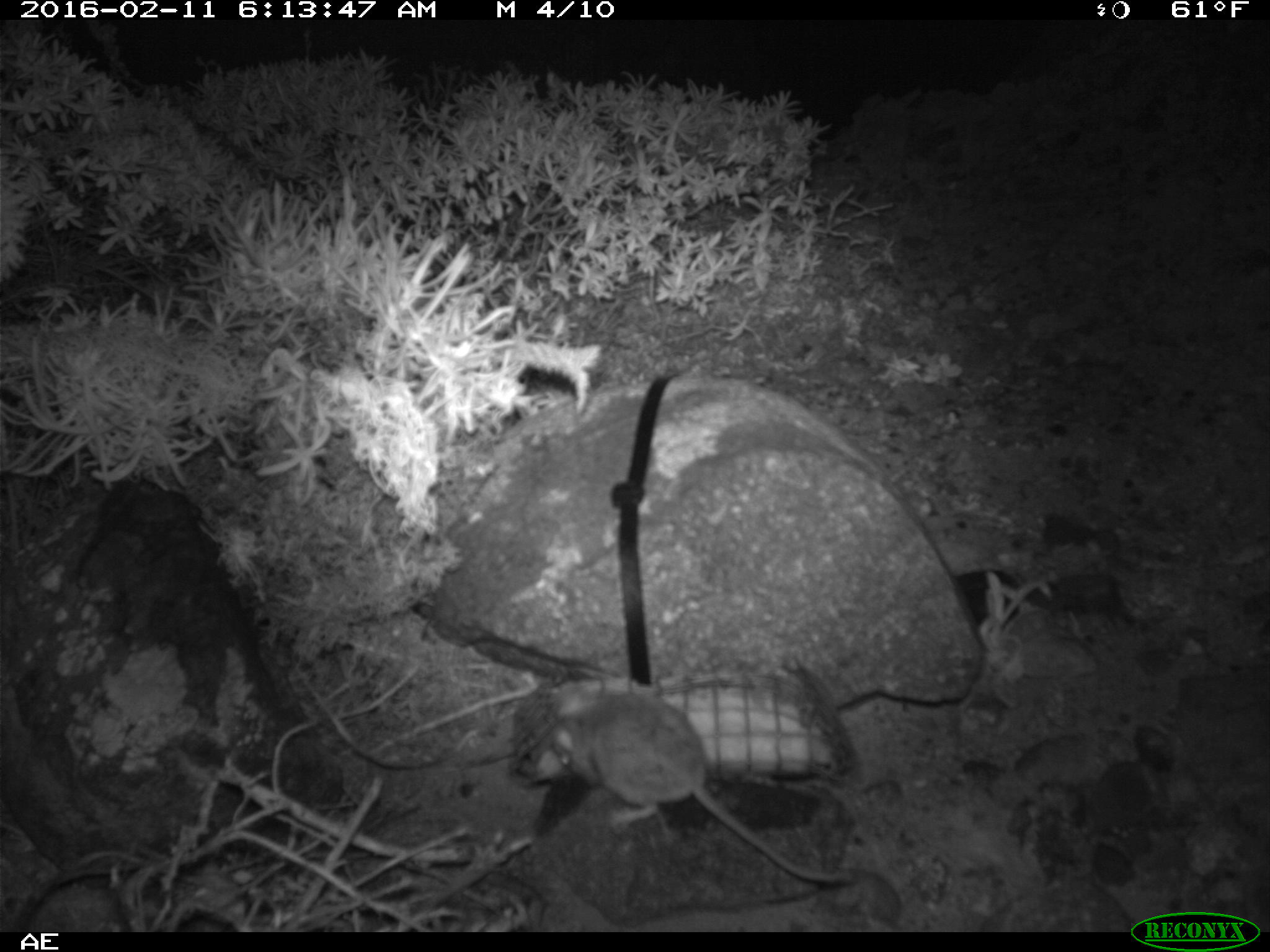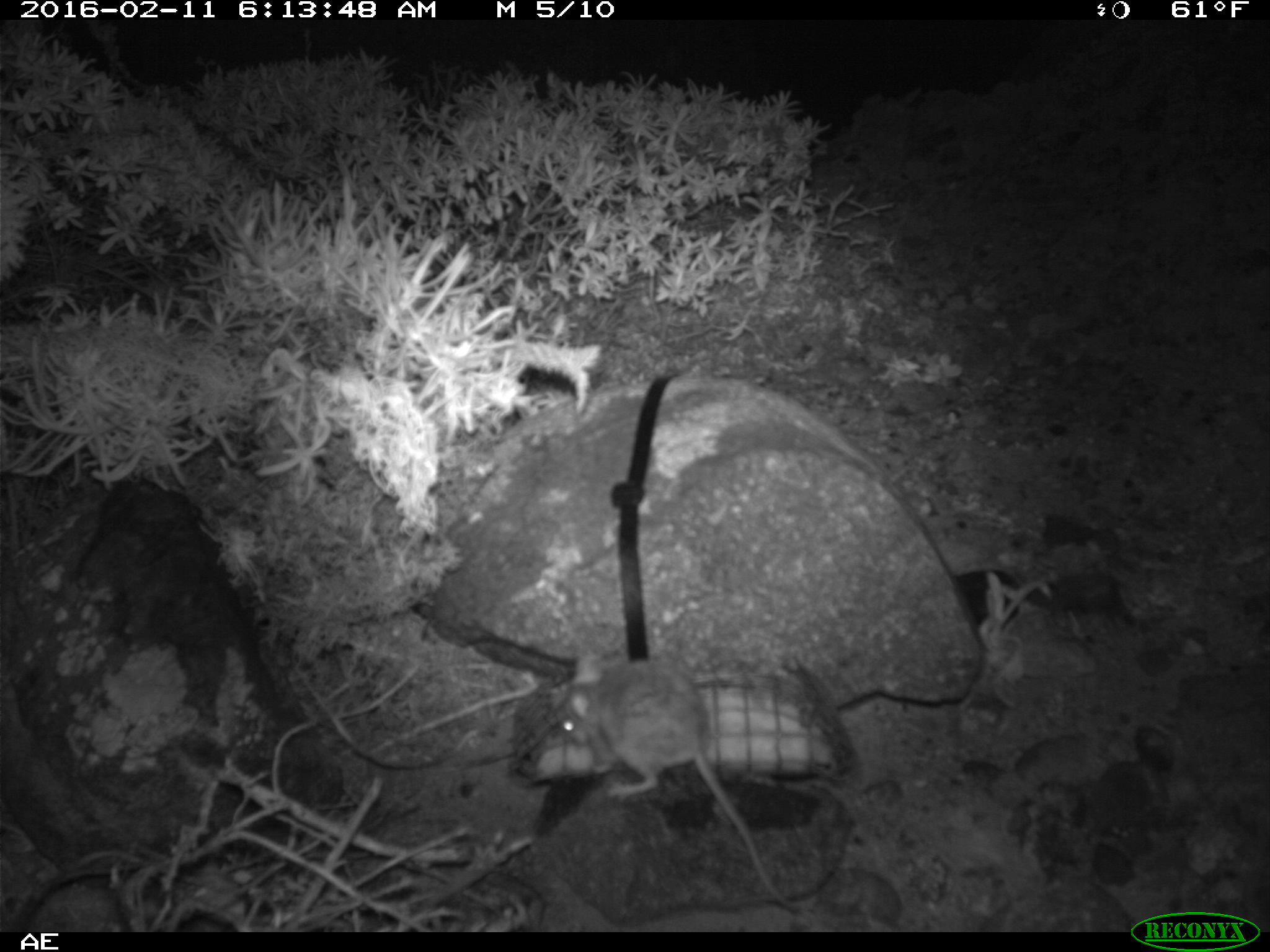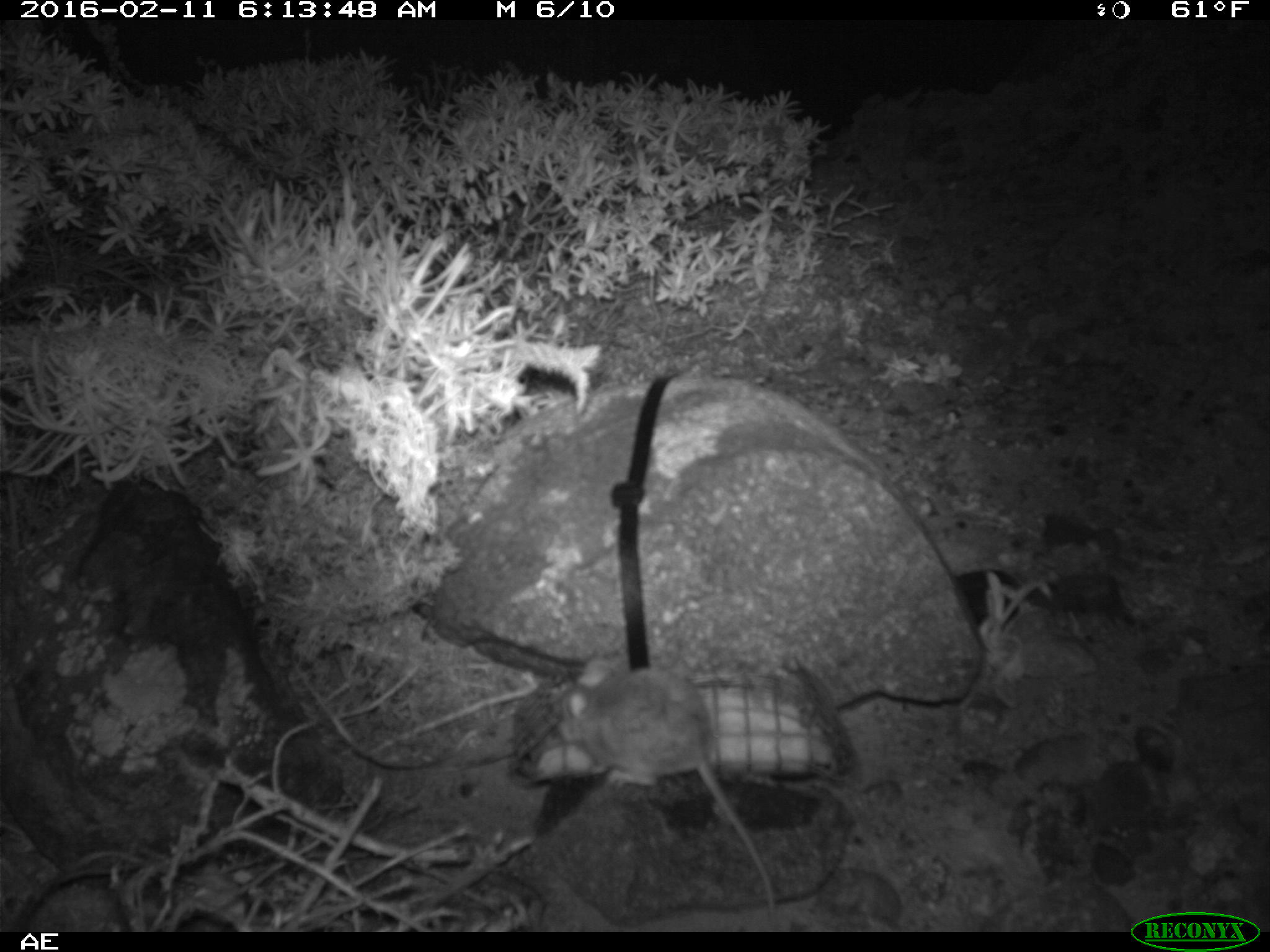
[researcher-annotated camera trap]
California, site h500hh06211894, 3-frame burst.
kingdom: Animalia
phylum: Chordata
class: Mammalia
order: Rodentia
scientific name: Rodentia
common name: rodent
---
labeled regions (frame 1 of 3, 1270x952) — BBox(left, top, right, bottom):
rodent: BBox(552, 685, 850, 881)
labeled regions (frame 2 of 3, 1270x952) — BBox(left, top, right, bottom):
rodent: BBox(512, 643, 814, 911)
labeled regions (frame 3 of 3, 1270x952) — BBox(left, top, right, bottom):
rodent: BBox(556, 655, 777, 928)